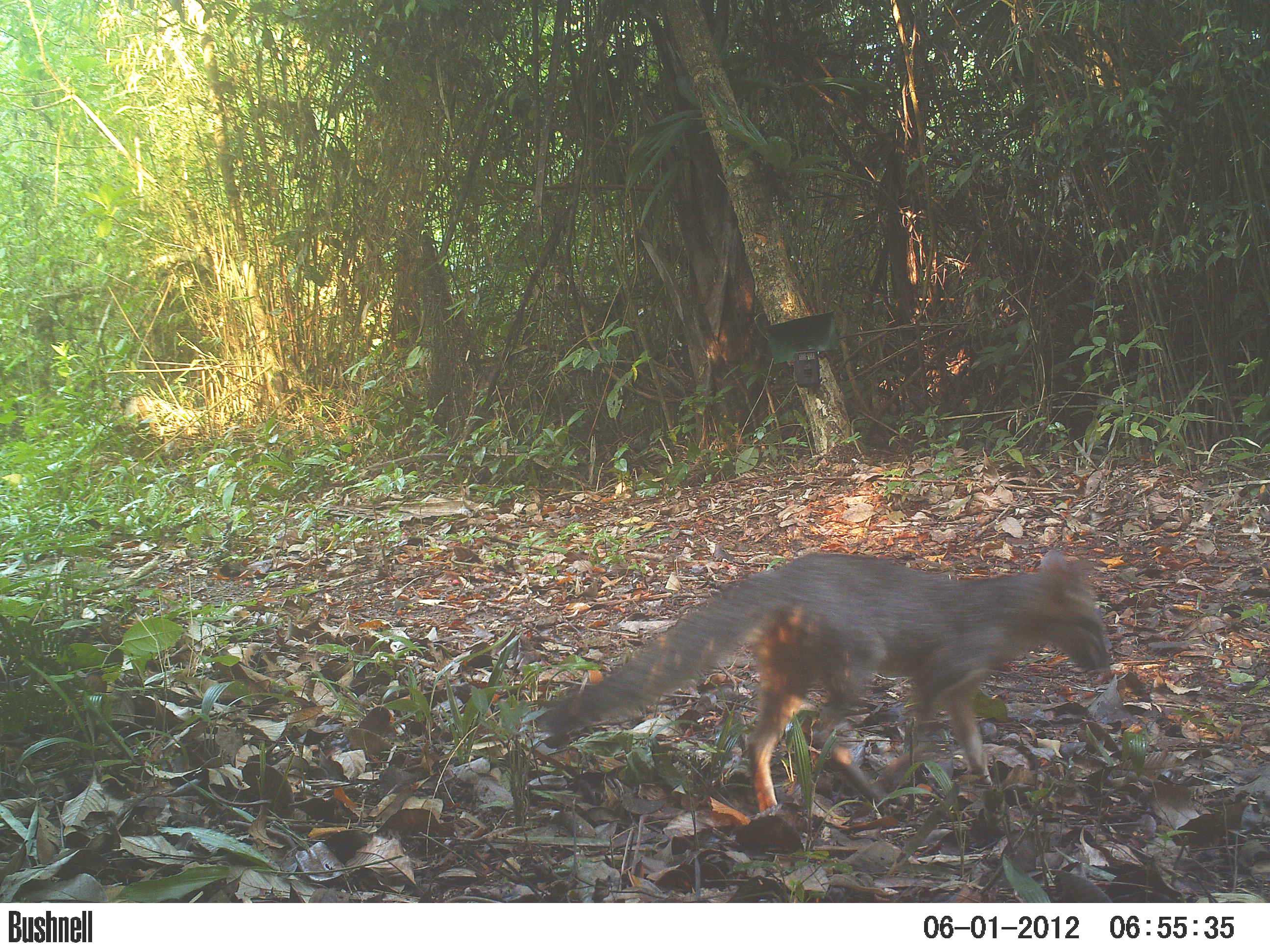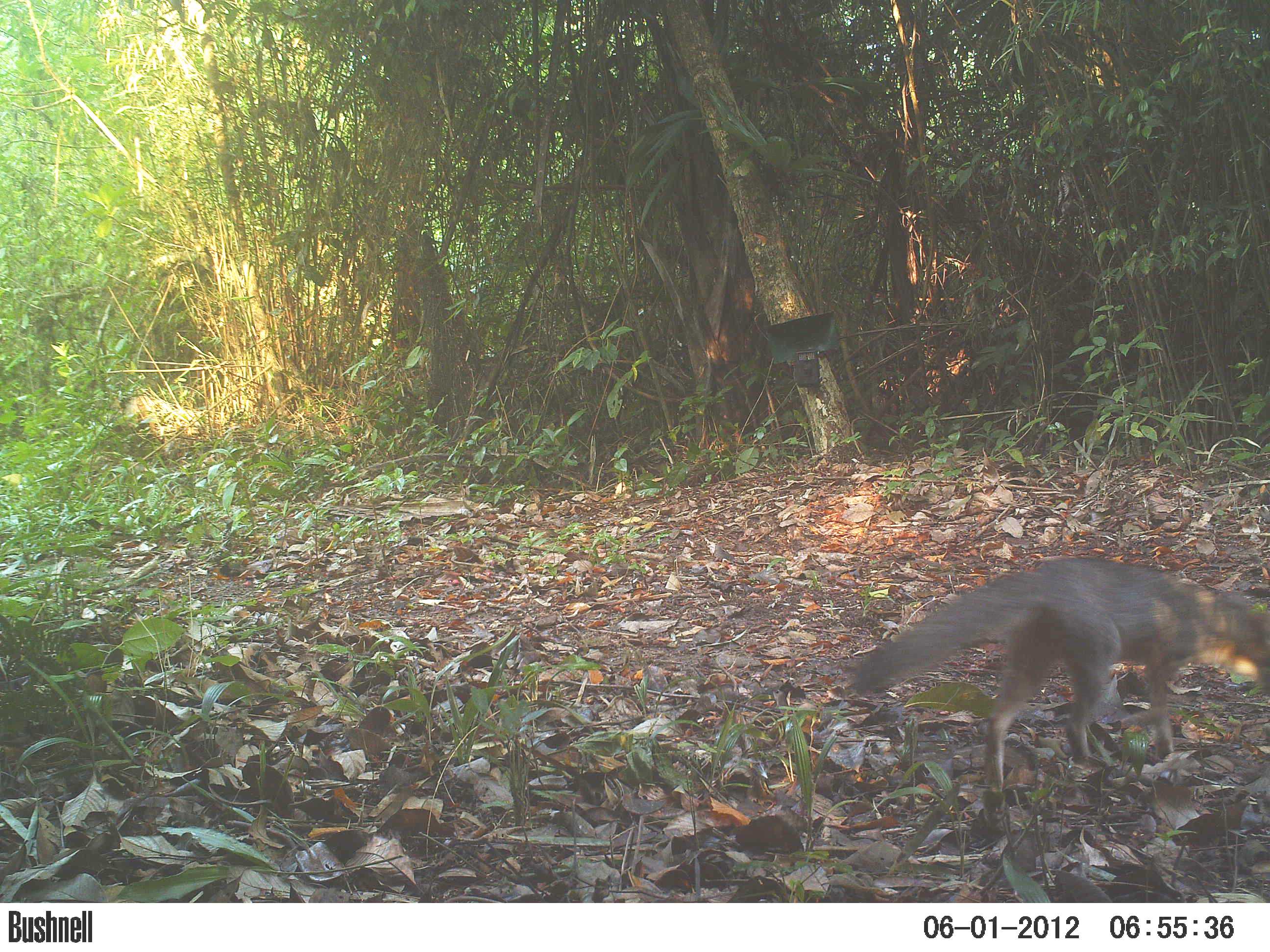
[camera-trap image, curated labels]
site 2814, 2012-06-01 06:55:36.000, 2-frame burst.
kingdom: Animalia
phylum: Chordata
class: Mammalia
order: Carnivora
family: Canidae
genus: Urocyon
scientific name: Urocyon cinereoargenteus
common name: gray fox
Urocyon cinereoargenteus (gray fox), count 1, age adult.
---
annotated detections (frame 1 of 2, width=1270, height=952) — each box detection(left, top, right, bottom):
urocyon cinereoargenteus: detection(532, 548, 1111, 813)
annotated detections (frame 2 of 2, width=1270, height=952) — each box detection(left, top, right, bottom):
urocyon cinereoargenteus: detection(839, 554, 1270, 794)